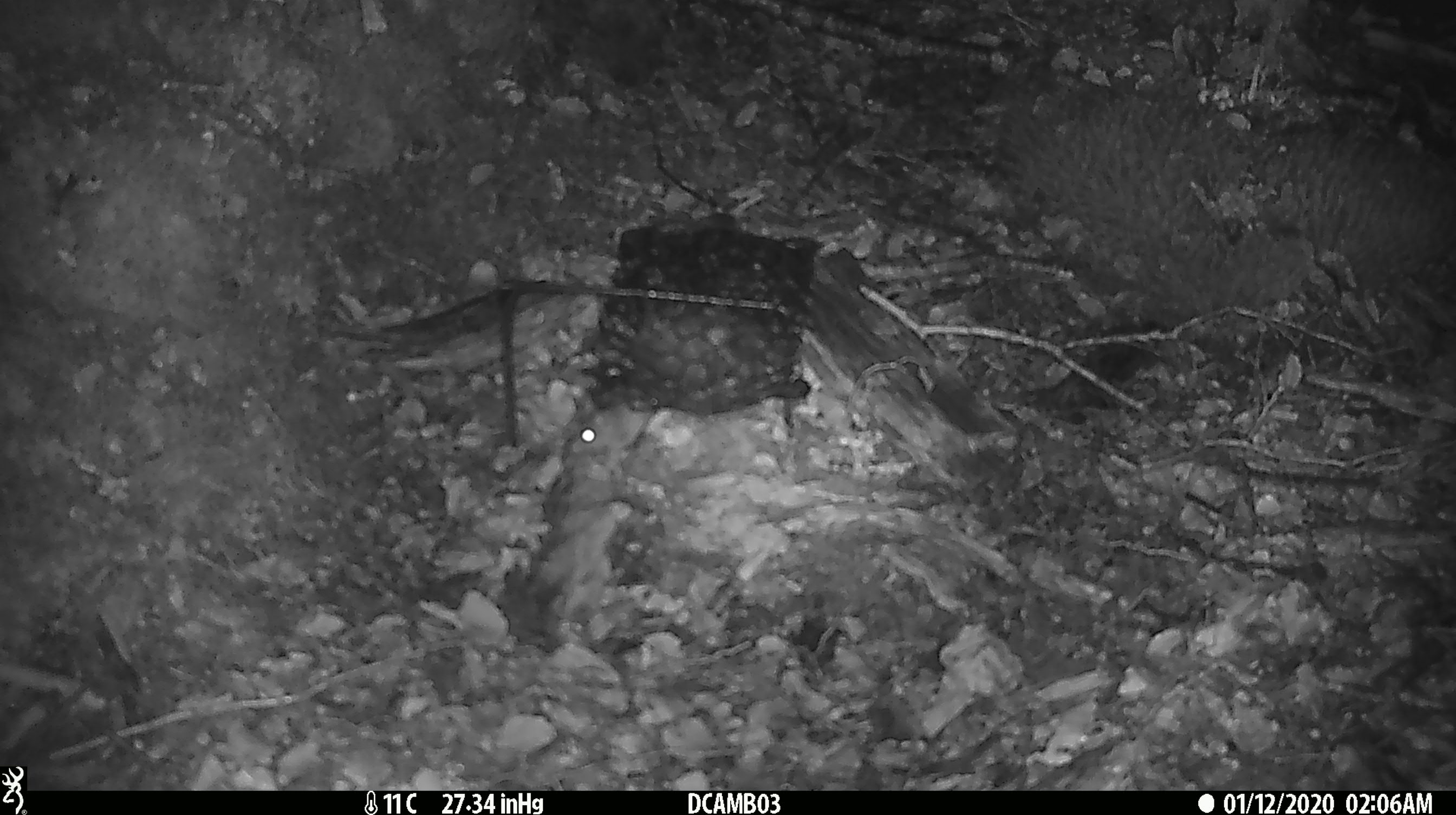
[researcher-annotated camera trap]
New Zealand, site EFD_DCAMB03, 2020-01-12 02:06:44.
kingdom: Animalia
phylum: Chordata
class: Mammalia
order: Rodentia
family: Muridae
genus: Mus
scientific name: Mus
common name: mouse